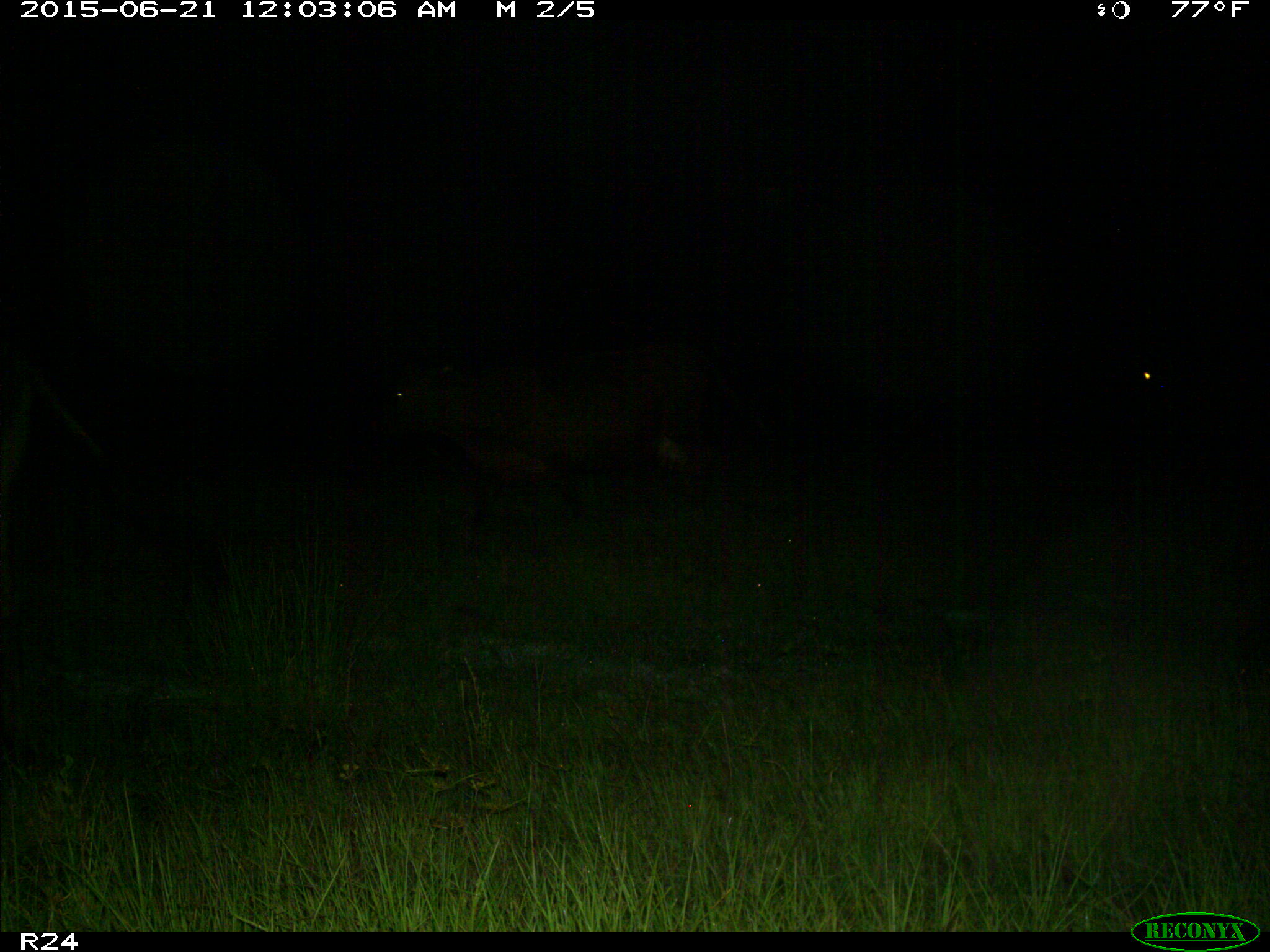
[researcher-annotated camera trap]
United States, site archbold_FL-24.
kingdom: Animalia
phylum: Chordata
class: Mammalia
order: Artiodactyla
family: Bovidae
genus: Bos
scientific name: Bos taurus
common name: domestic cow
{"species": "Bos taurus (domestic cow)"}